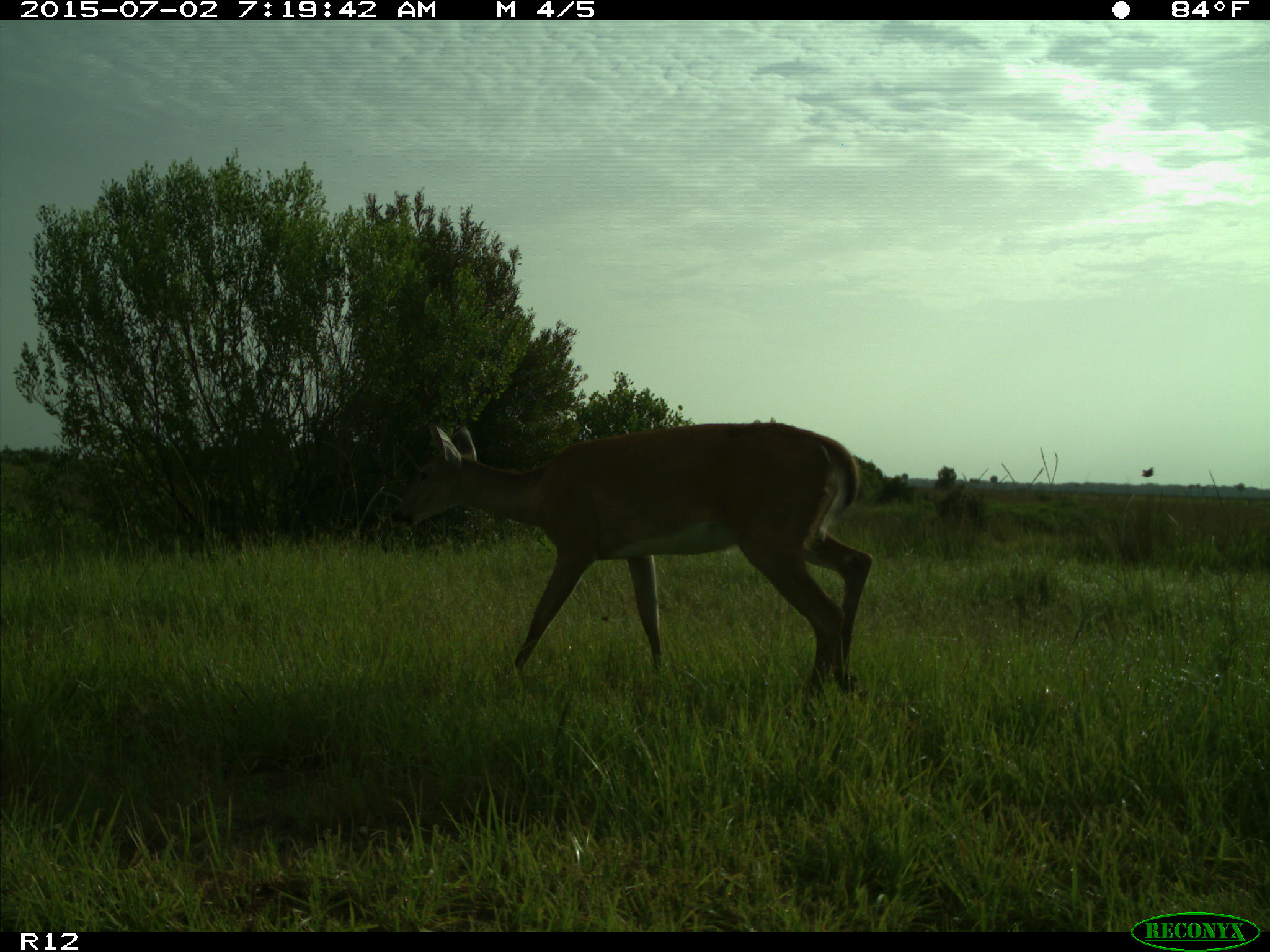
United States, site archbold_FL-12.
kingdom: Animalia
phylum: Chordata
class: Mammalia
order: Artiodactyla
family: Cervidae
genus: Odocoileus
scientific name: Odocoileus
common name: deer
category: unidentified deer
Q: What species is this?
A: Unidentified deer (deer) (Odocoileus).